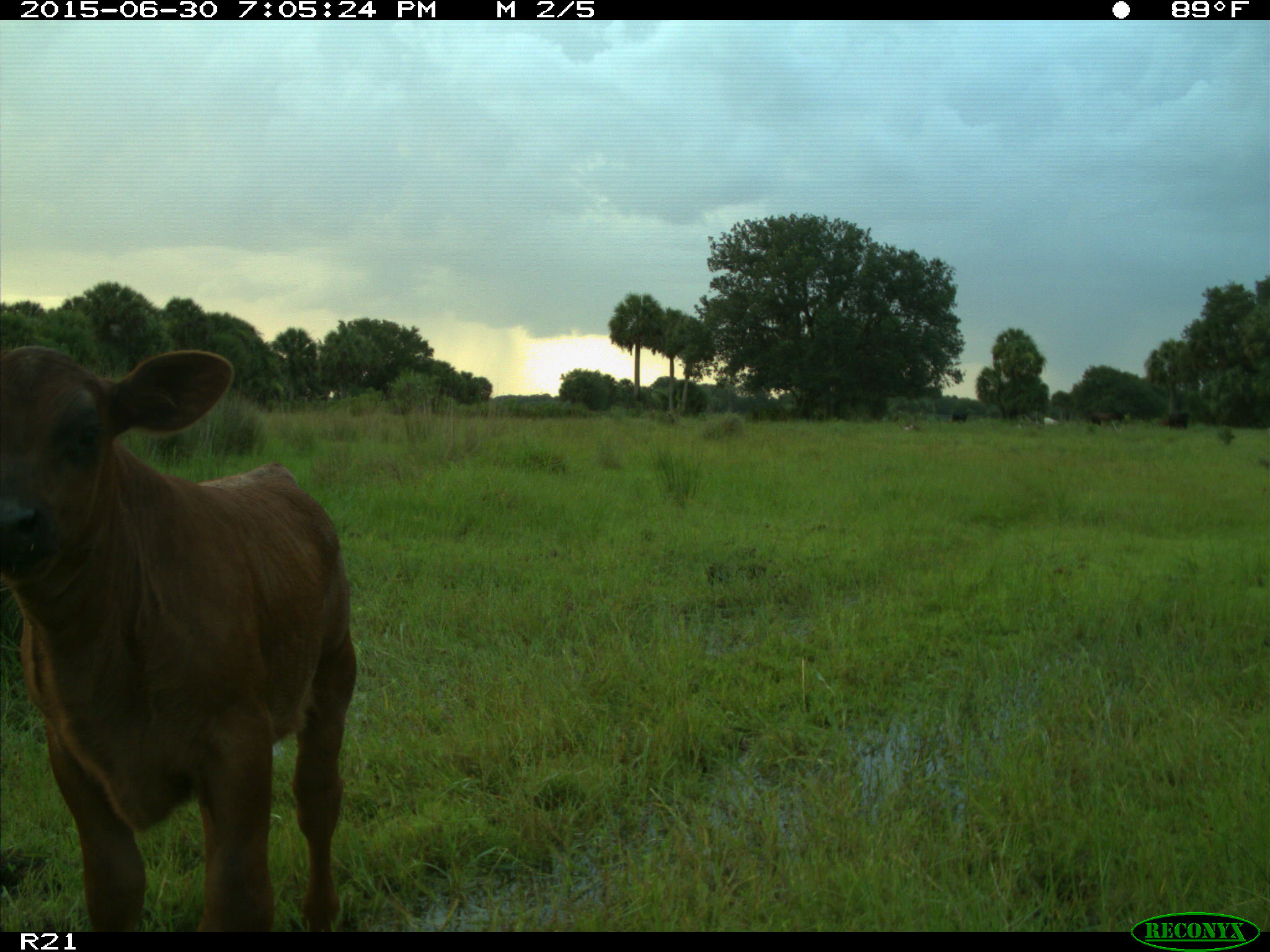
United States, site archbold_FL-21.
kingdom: Animalia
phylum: Chordata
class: Mammalia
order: Artiodactyla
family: Bovidae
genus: Bos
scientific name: Bos taurus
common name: domestic cow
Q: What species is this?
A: Bos taurus (domestic cow).